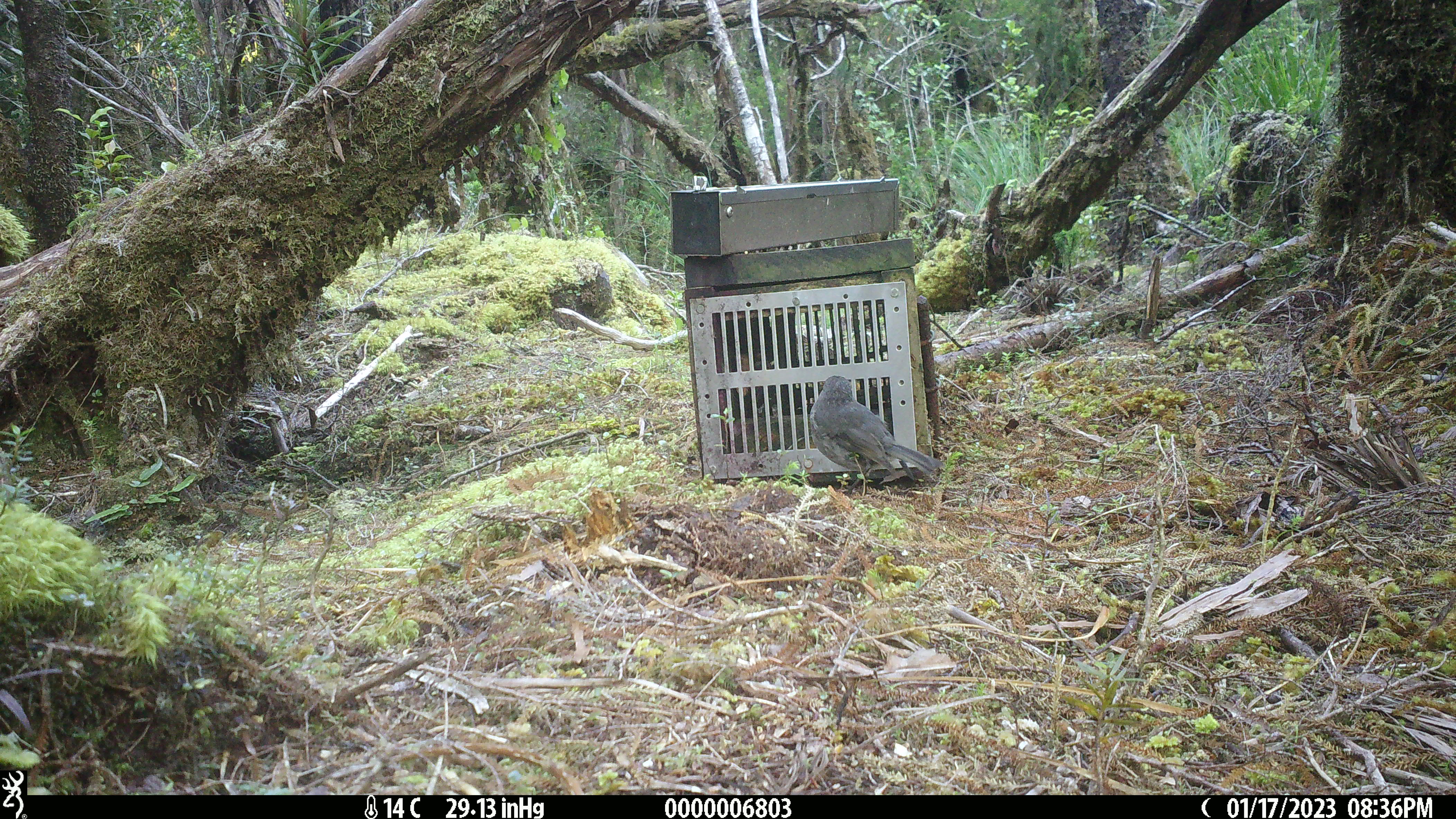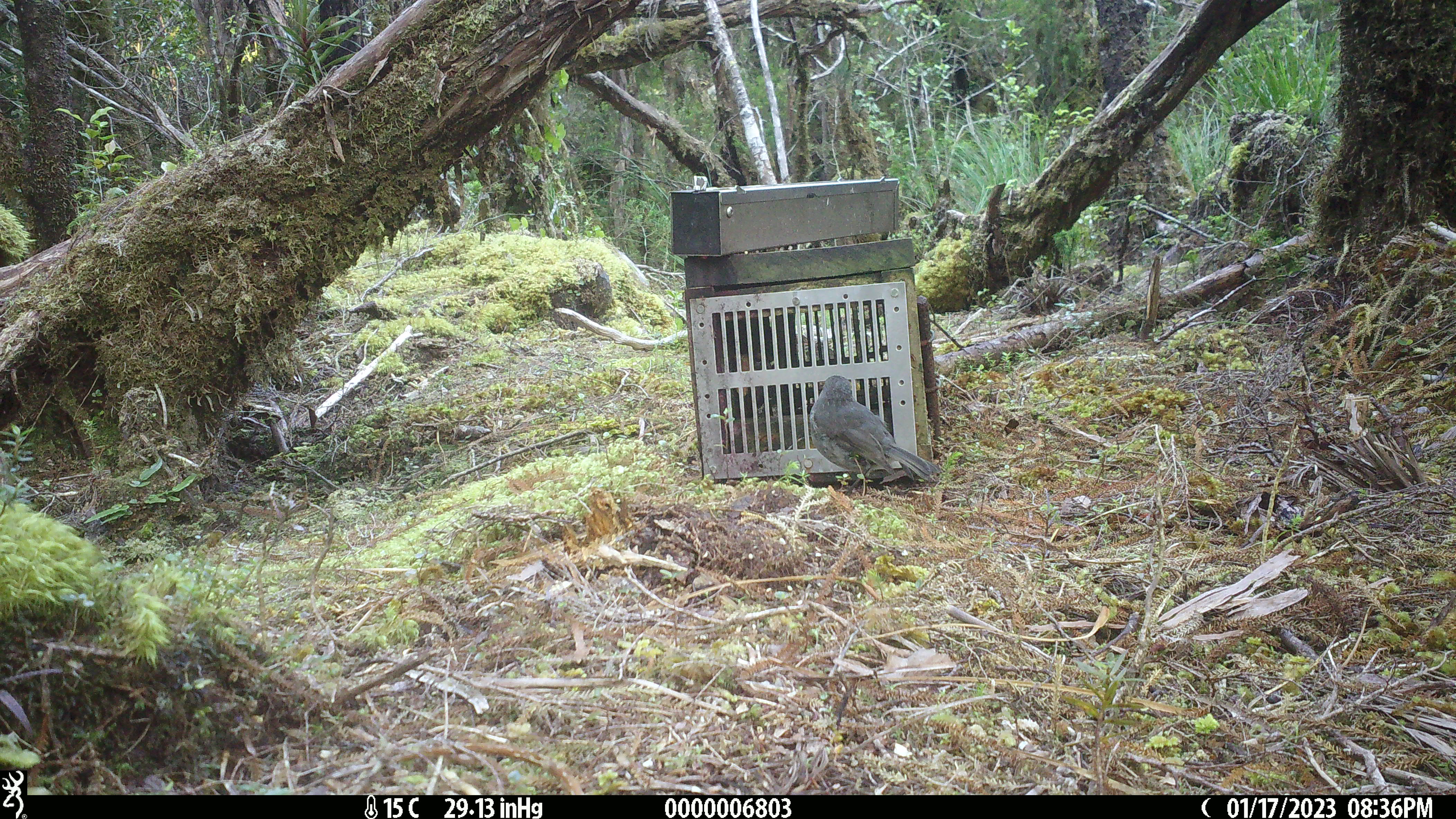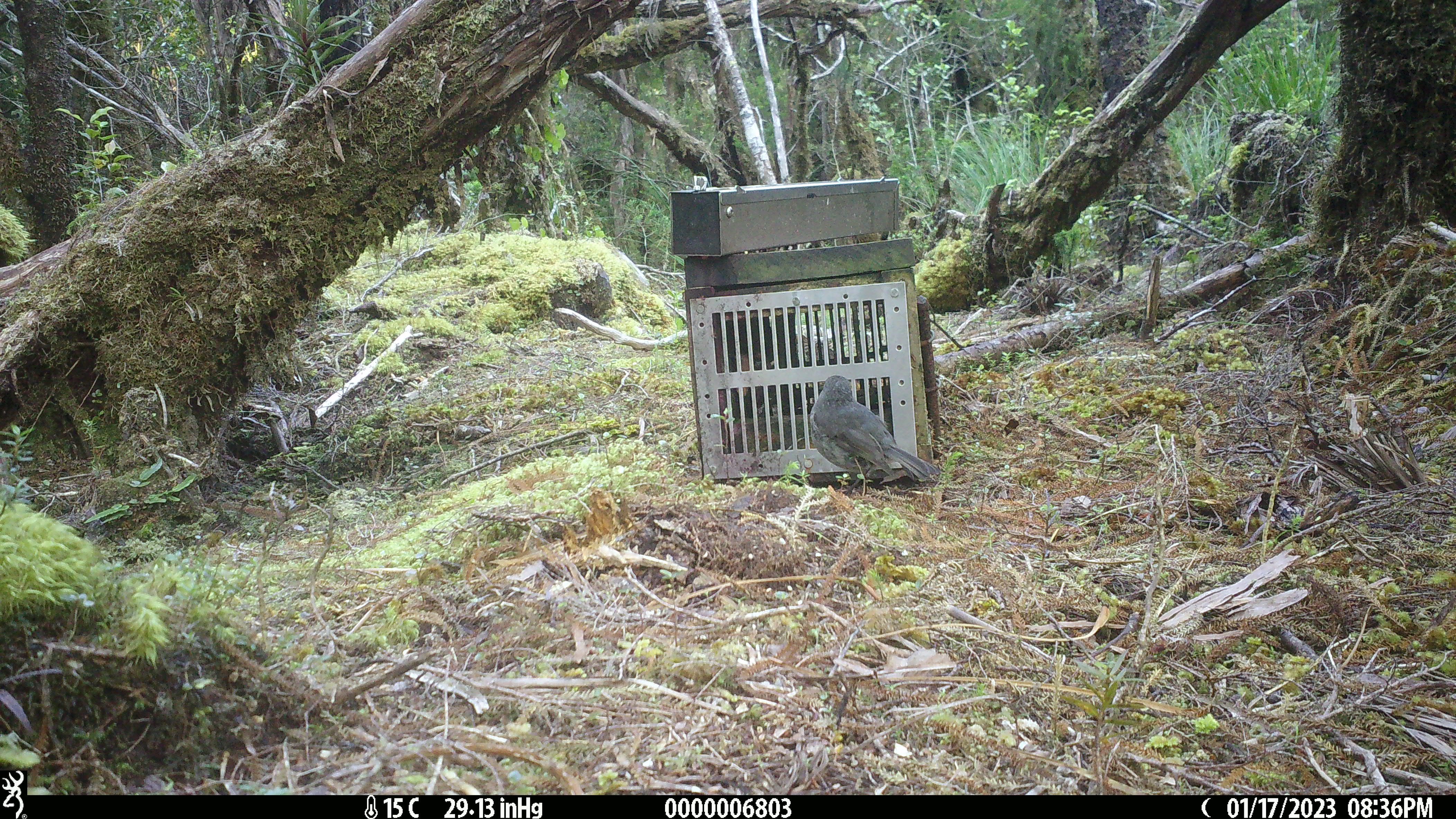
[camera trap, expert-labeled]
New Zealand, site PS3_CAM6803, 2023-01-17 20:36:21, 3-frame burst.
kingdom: Animalia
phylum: Chordata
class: Aves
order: Passeriformes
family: Petroicidae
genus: Petroica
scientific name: Petroica australis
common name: new zealand robin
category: robin